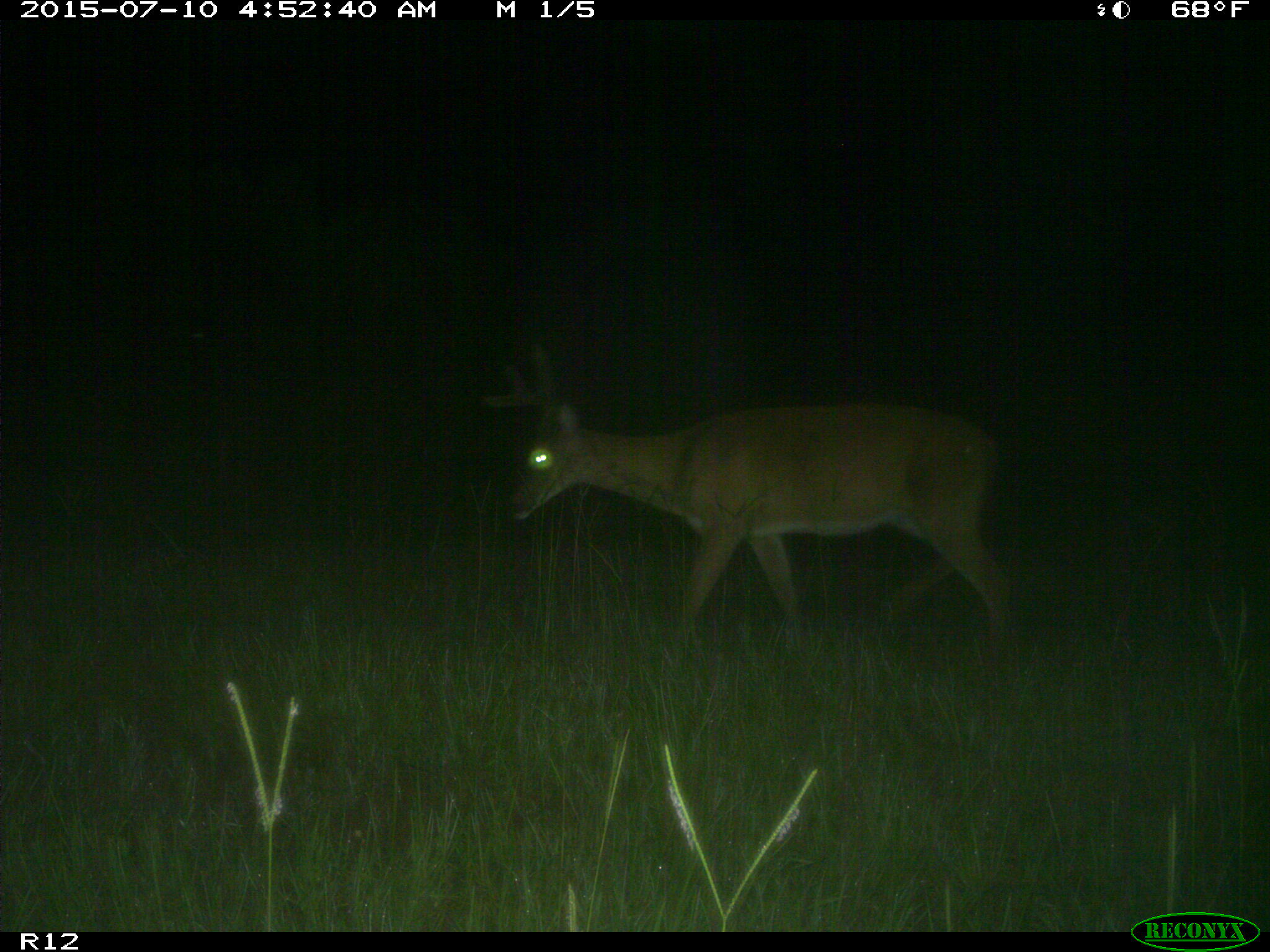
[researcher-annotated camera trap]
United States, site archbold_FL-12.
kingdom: Animalia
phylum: Chordata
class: Mammalia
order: Artiodactyla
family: Cervidae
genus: Odocoileus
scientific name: Odocoileus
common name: deer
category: unidentified deer